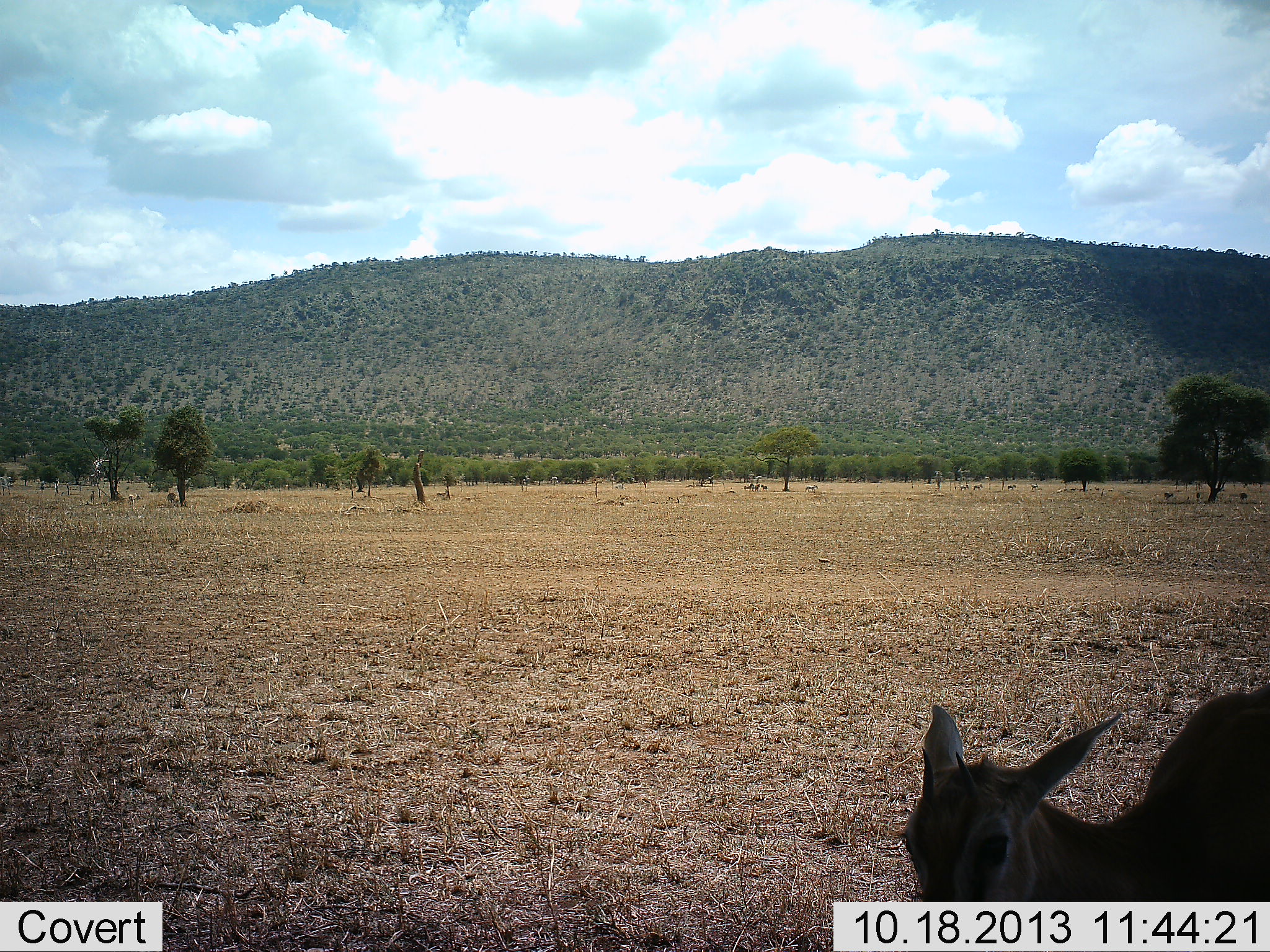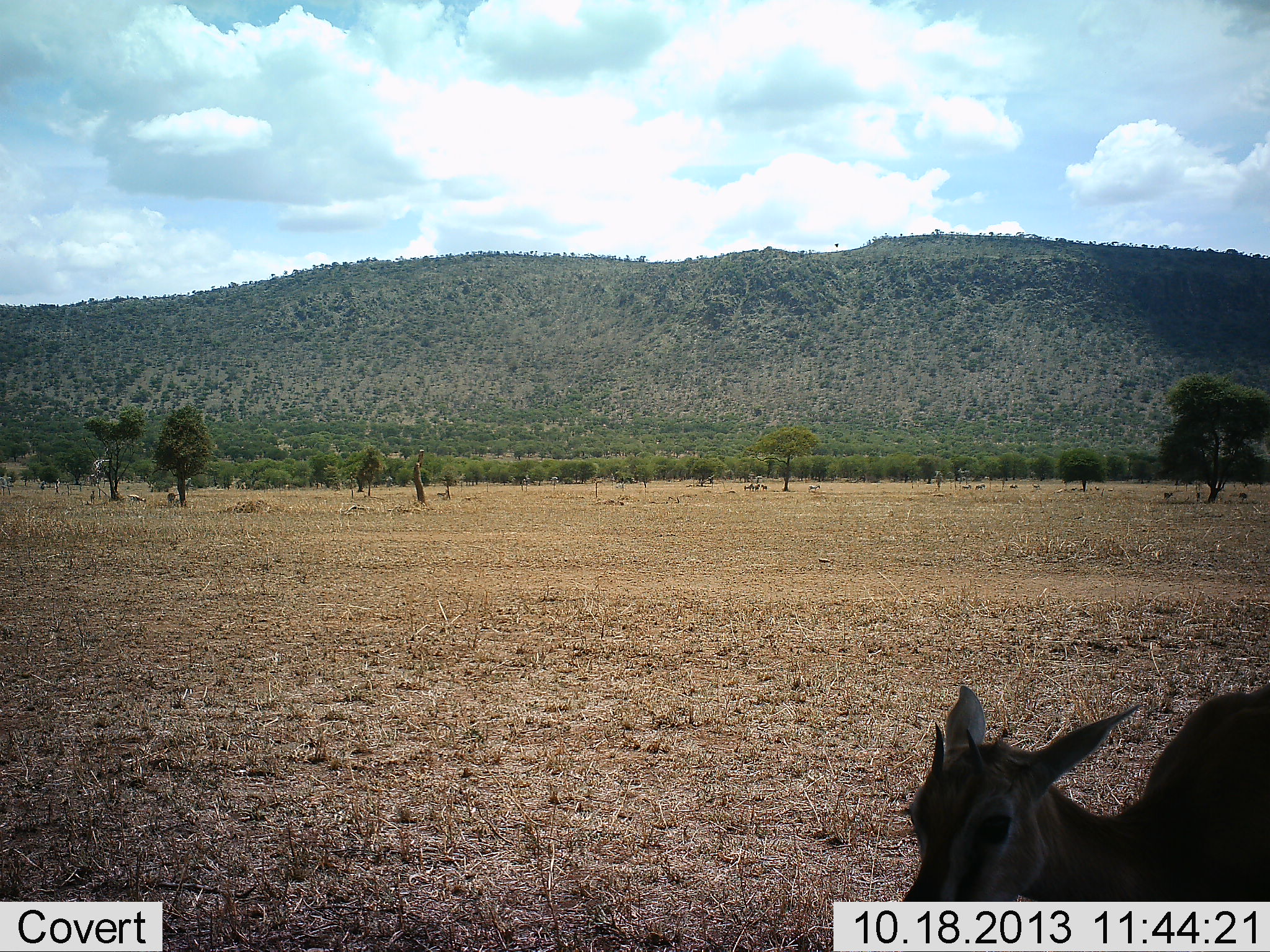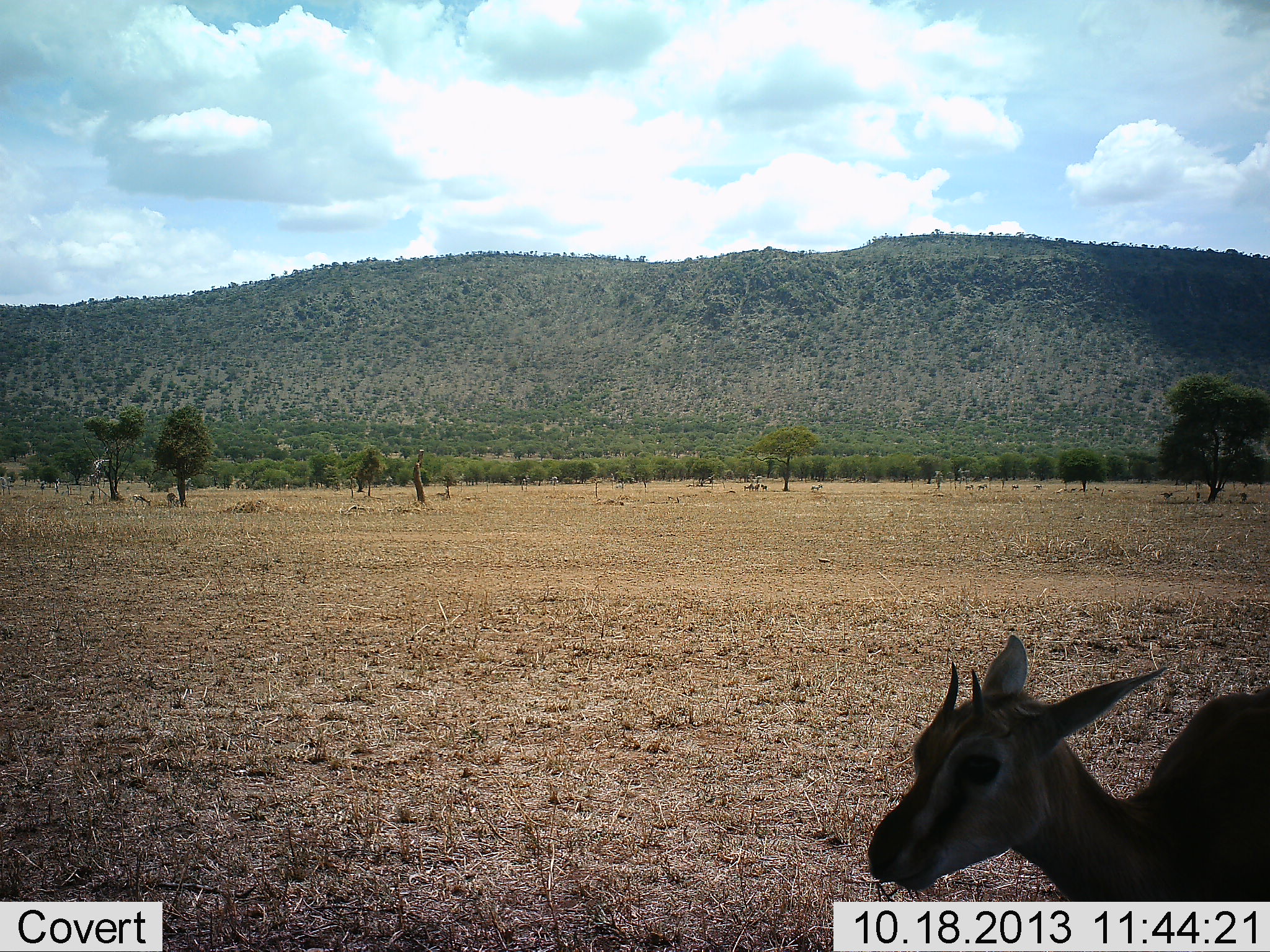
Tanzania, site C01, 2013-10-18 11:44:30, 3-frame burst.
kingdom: Animalia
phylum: Chordata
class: Mammalia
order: Artiodactyla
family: Bovidae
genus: Eudorcas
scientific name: Eudorcas thomsonii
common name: thomson's gazelle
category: gazellethomsons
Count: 1.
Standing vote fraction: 92%.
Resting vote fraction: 8%.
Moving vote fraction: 8%.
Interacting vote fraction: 0%.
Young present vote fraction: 8%.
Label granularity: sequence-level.